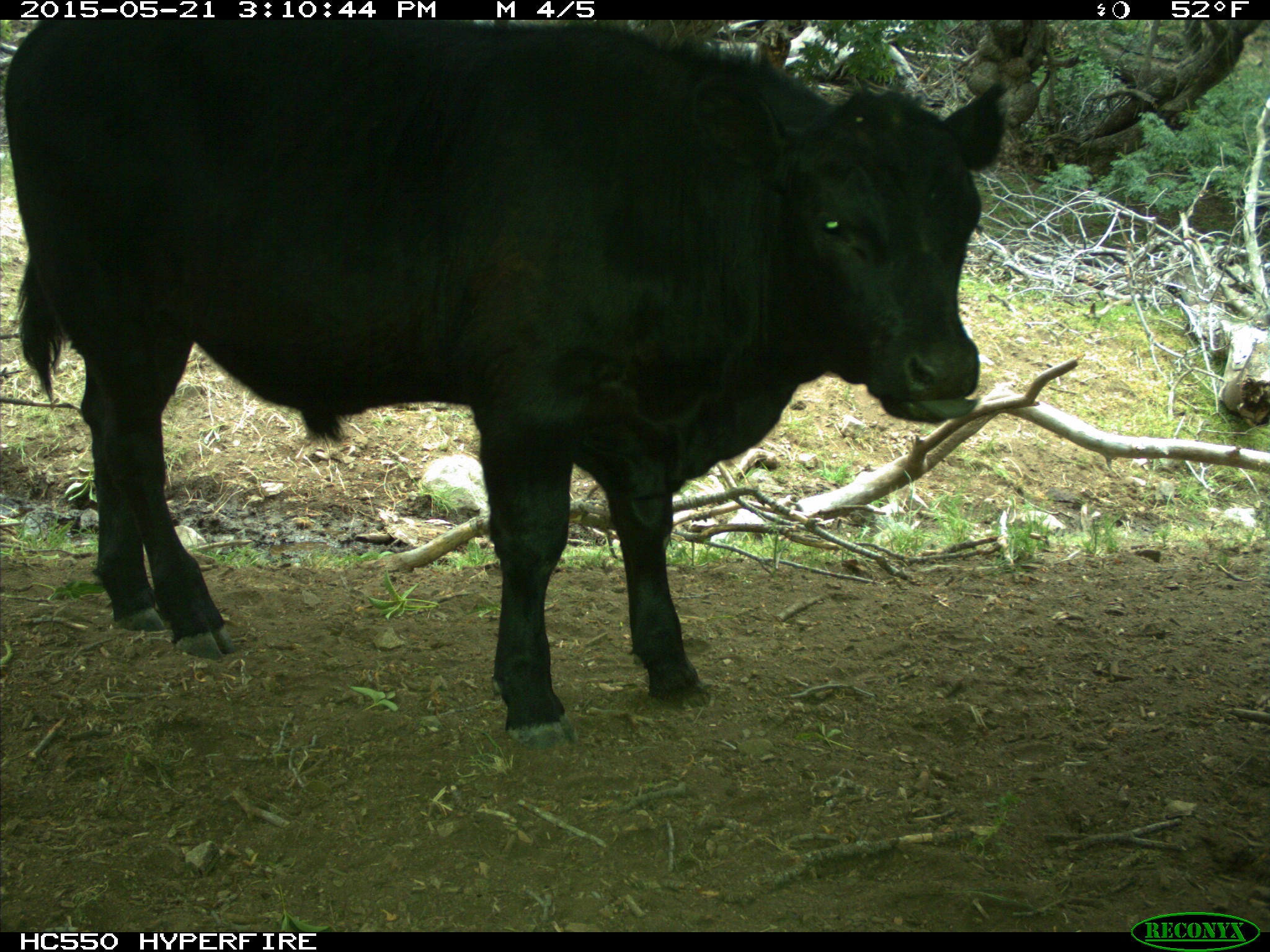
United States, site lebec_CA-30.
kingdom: Animalia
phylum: Chordata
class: Mammalia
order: Artiodactyla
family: Bovidae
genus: Bos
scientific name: Bos taurus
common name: domestic cow